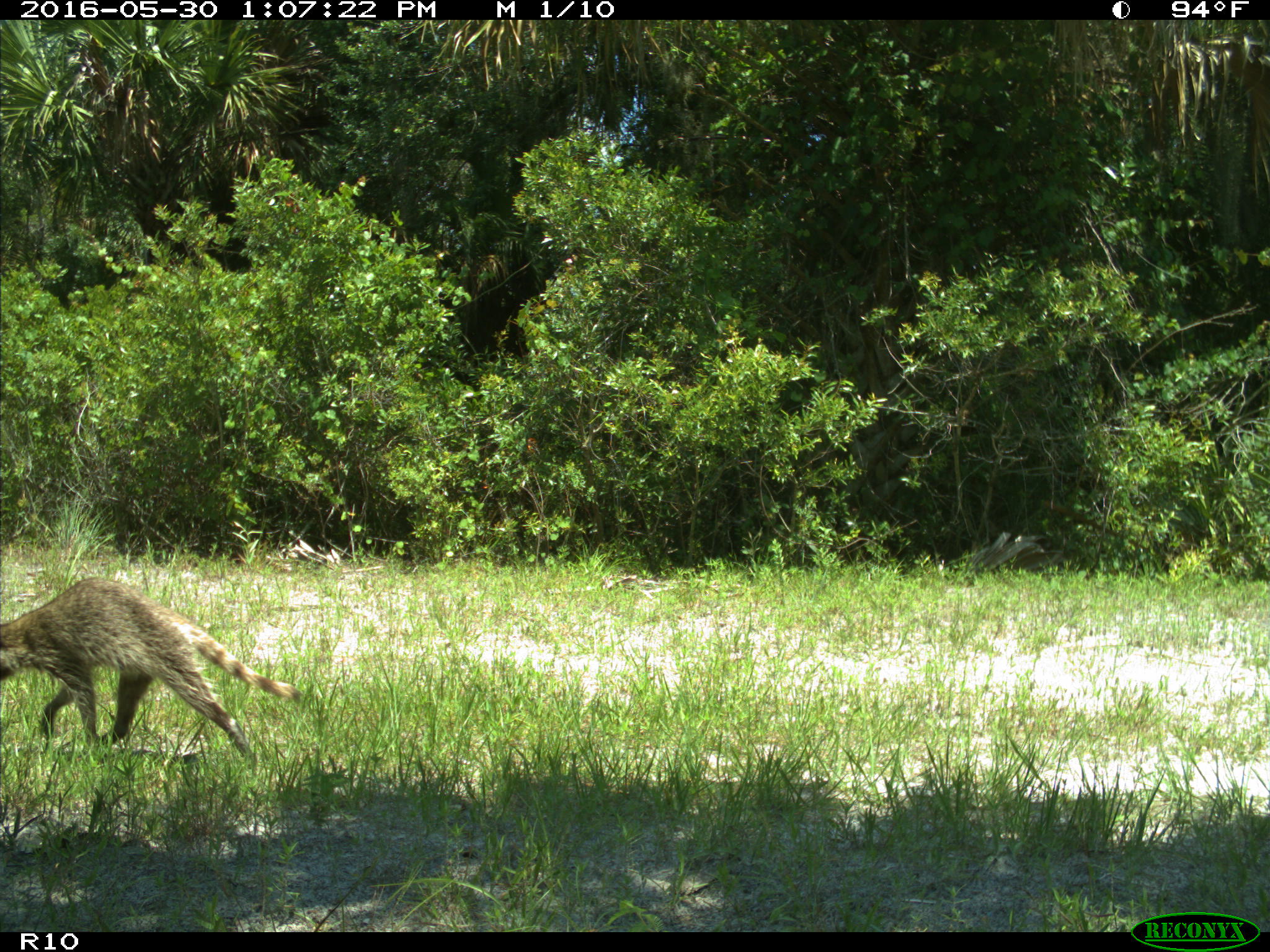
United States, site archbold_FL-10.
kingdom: Animalia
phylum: Chordata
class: Mammalia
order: Carnivora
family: Procyonidae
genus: Procyon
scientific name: Procyon lotor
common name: common raccoon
Procyon lotor (common raccoon).